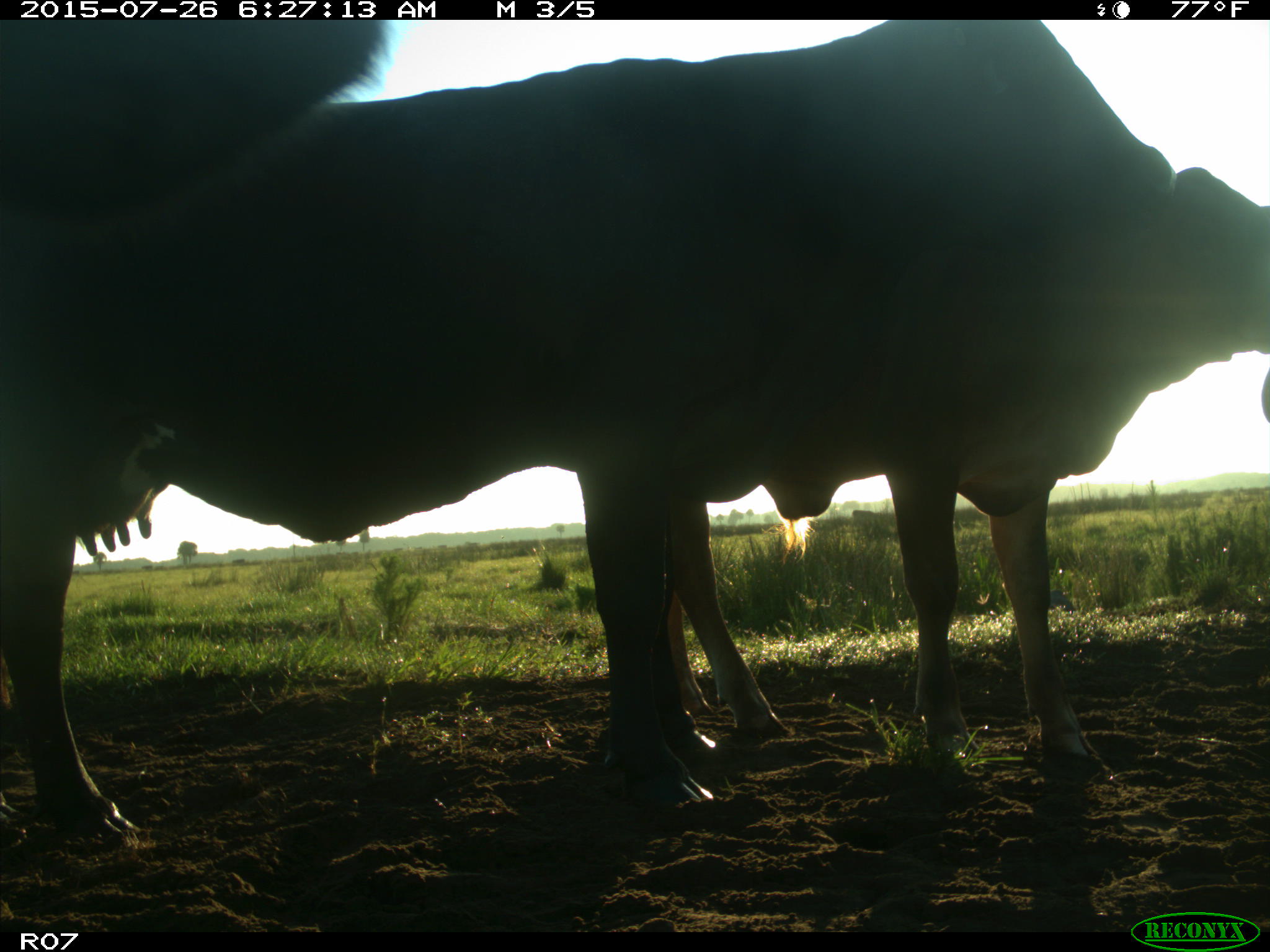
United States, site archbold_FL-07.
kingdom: Animalia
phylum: Chordata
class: Mammalia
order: Artiodactyla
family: Bovidae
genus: Bos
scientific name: Bos taurus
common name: domestic cow